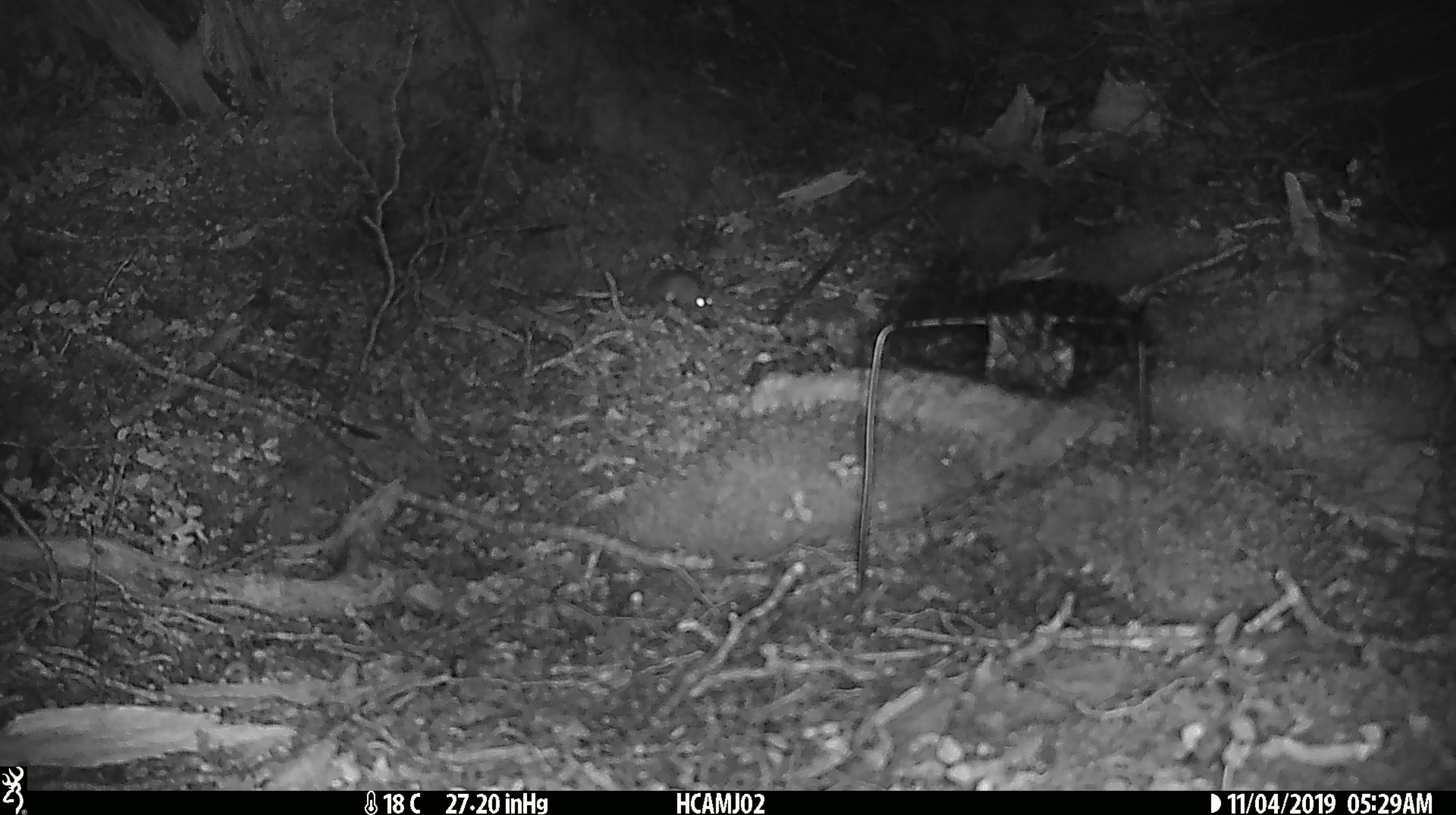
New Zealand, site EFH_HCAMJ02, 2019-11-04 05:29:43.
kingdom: Animalia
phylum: Chordata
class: Mammalia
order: Rodentia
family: Muridae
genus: Mus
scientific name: Mus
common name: mouse